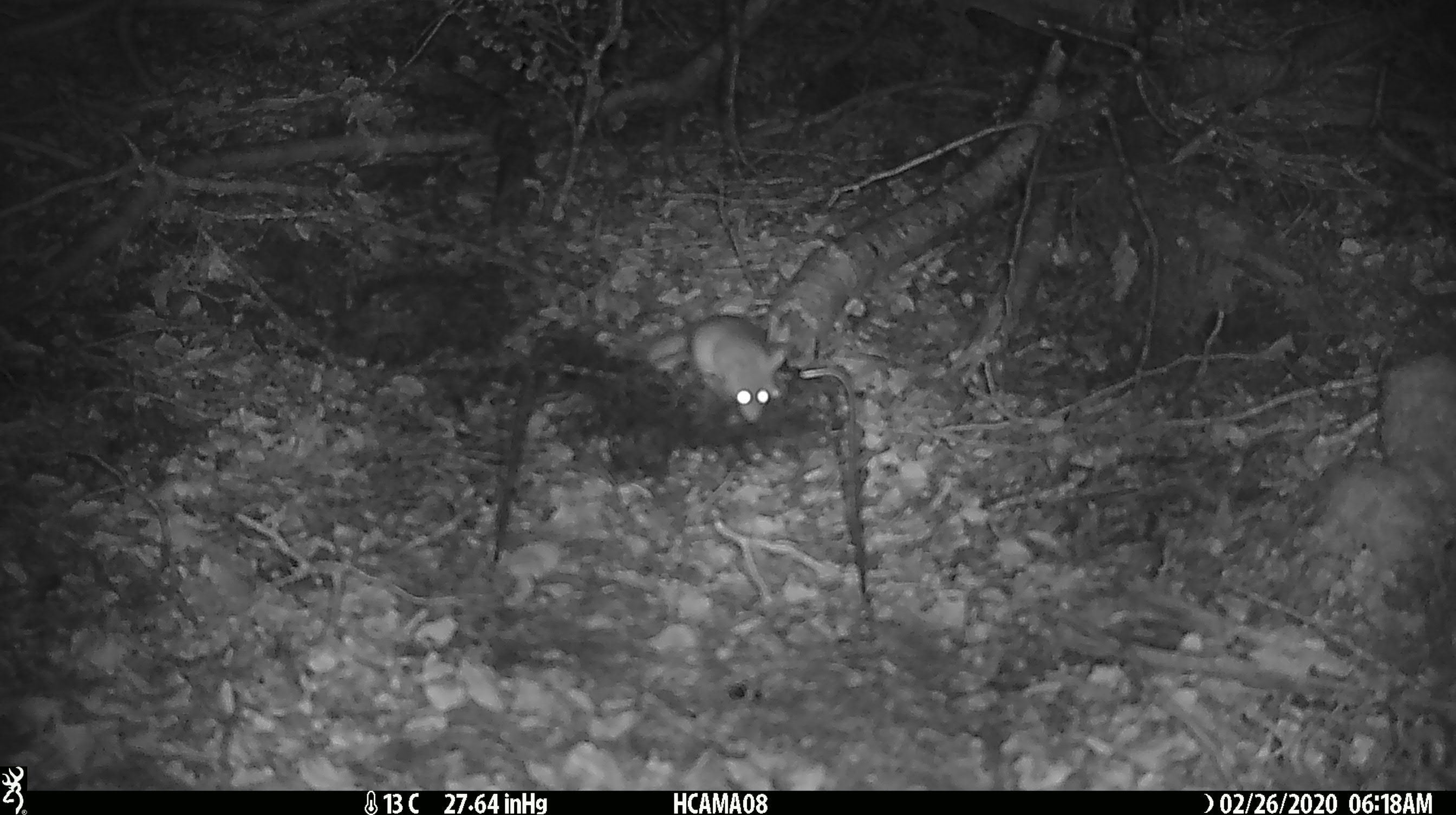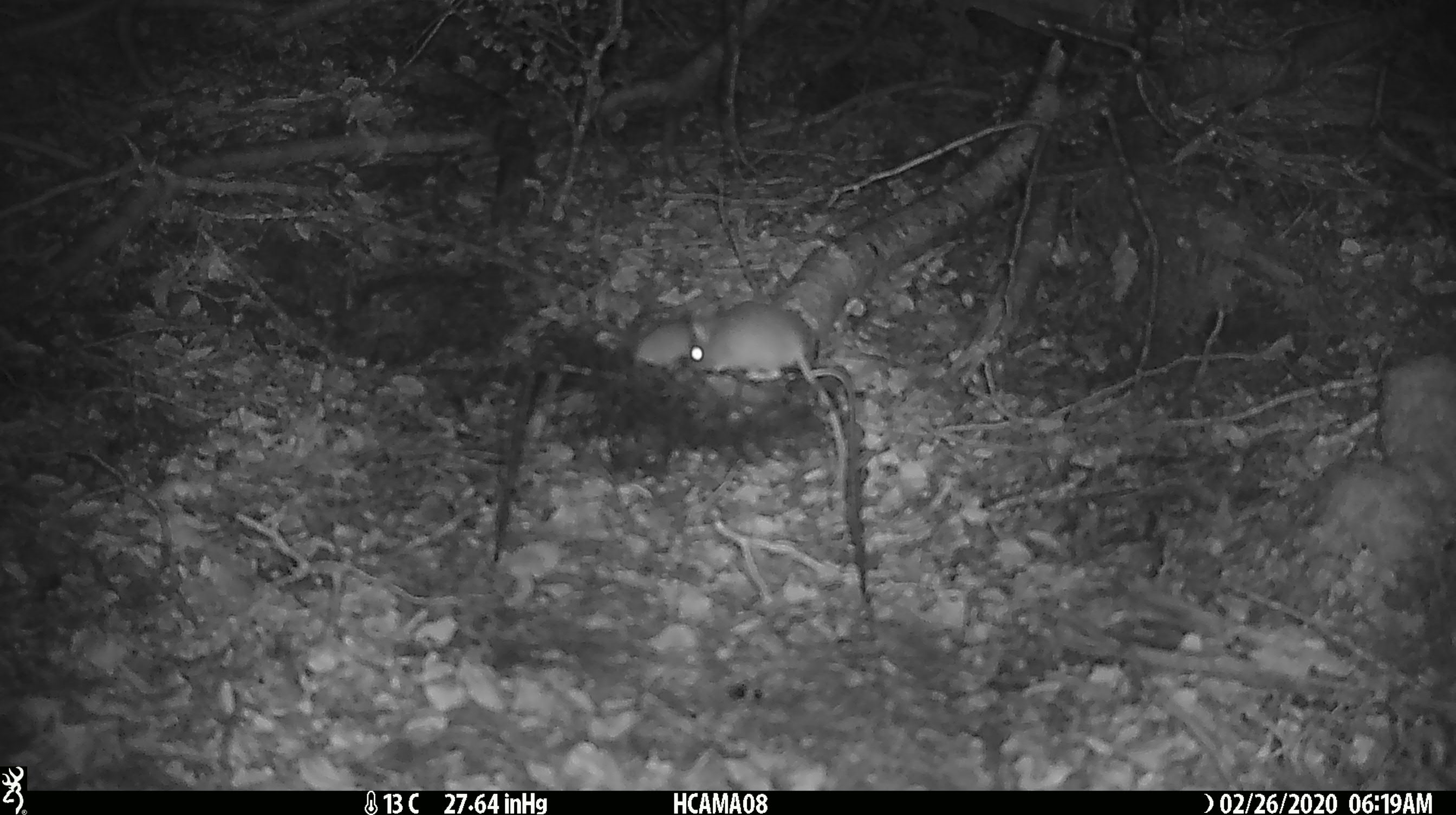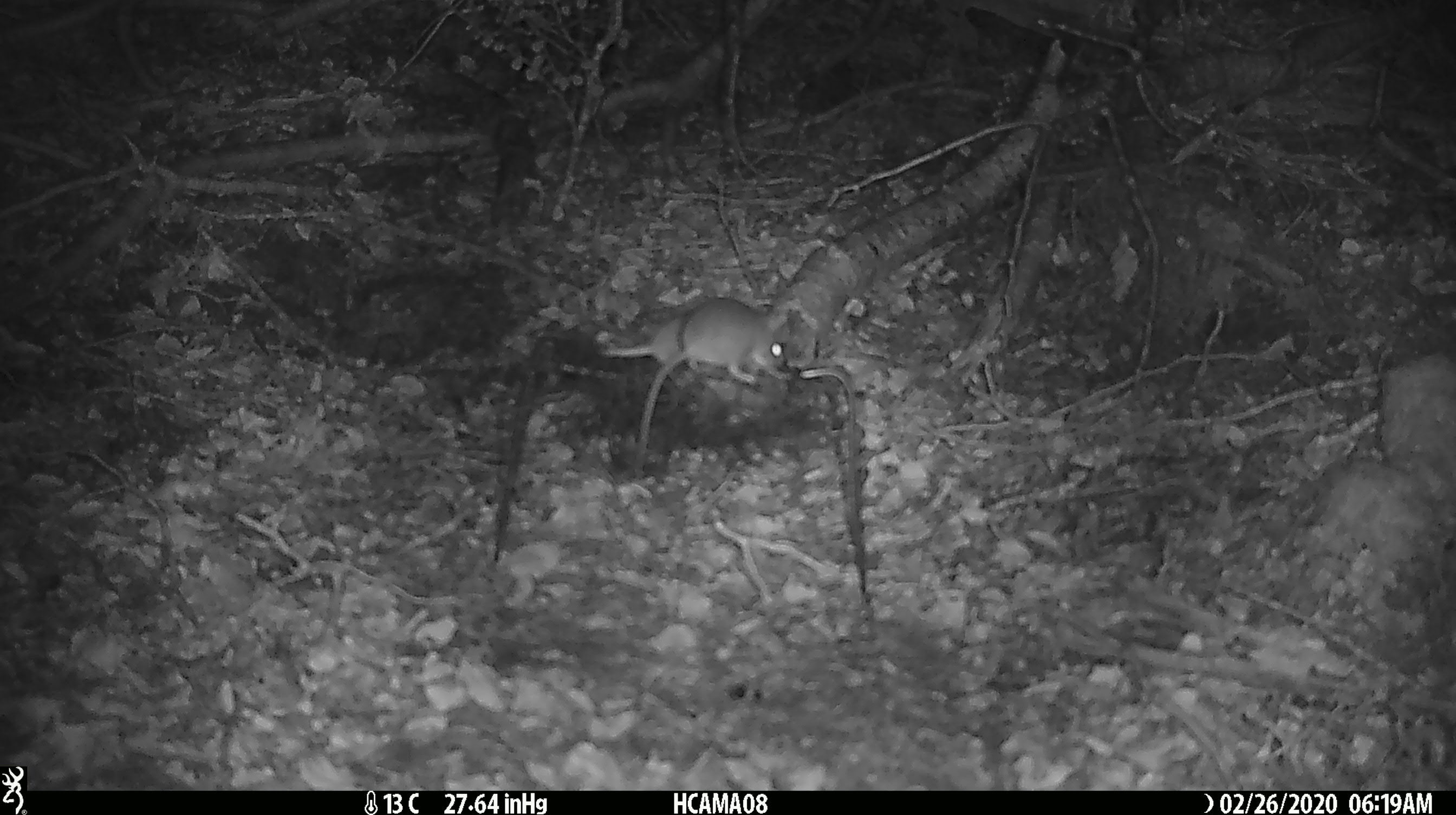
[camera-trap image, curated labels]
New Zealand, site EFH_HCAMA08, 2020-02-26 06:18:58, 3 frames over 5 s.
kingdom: Animalia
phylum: Chordata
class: Mammalia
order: Rodentia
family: Muridae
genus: Mus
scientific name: Mus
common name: mouse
Mouse (Mus).